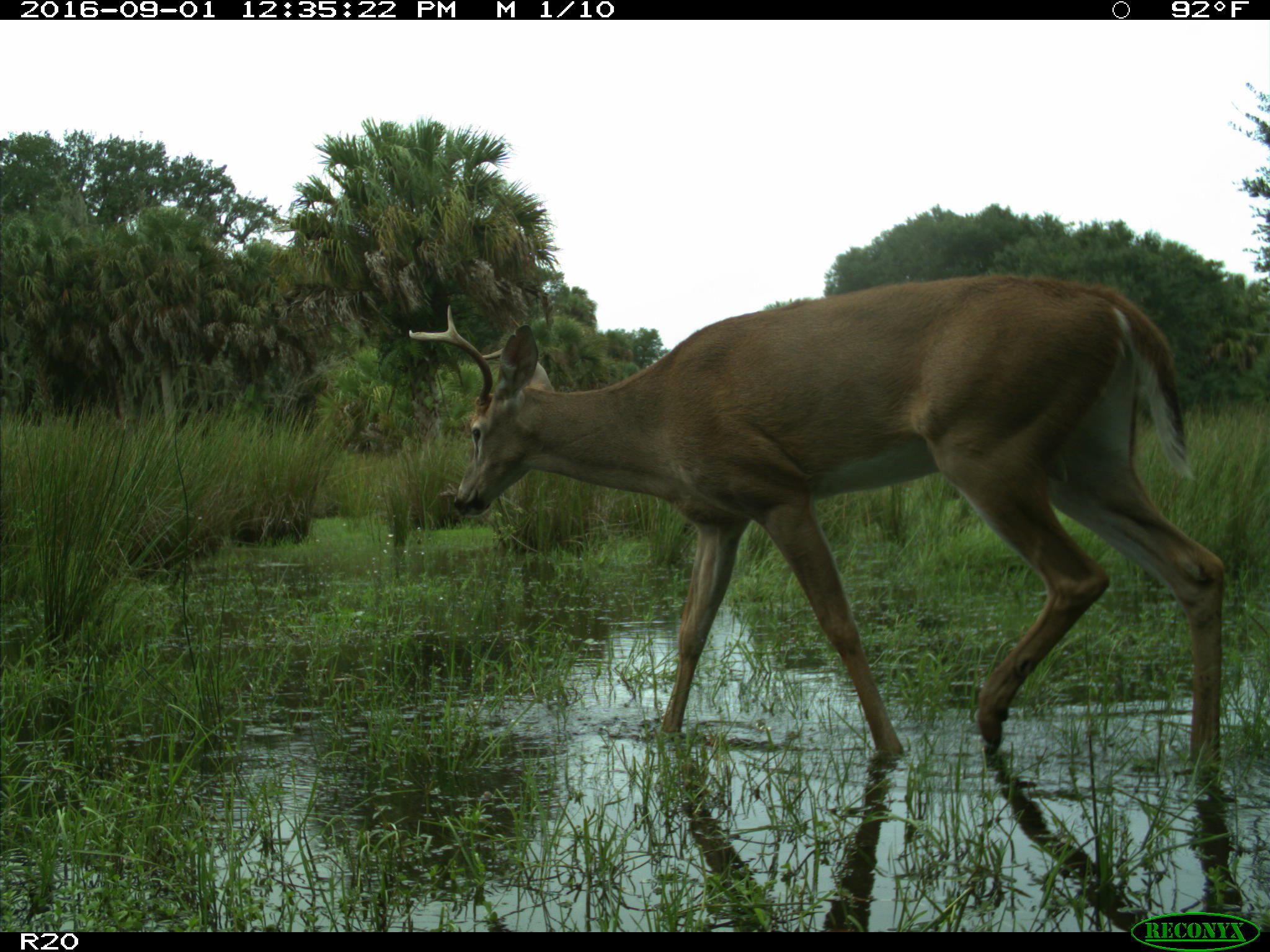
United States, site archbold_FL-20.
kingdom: Animalia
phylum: Chordata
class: Mammalia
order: Artiodactyla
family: Cervidae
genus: Odocoileus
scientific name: Odocoileus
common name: deer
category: unidentified deer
Unidentified deer (deer) (Odocoileus).